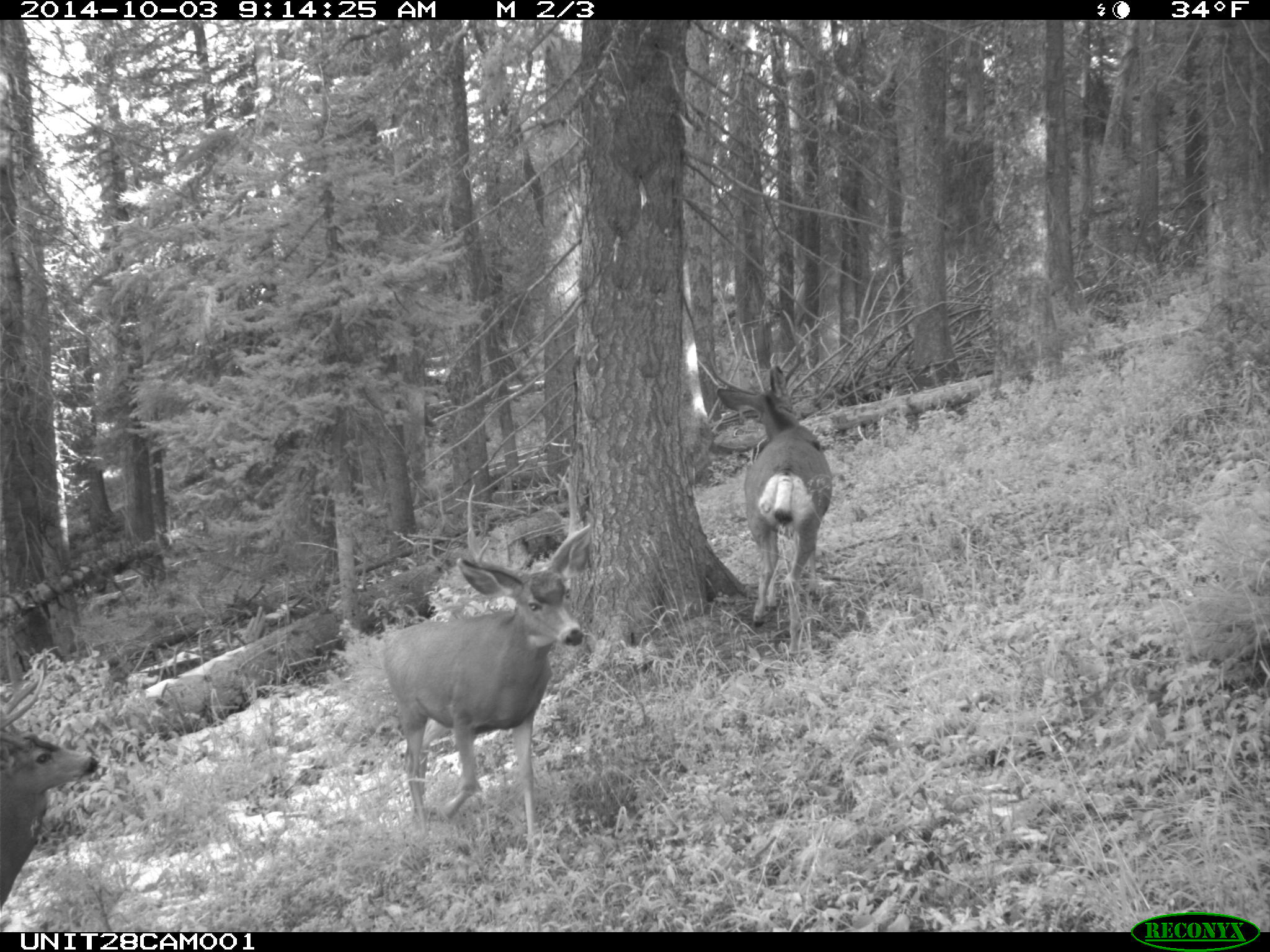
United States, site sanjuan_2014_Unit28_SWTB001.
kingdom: Animalia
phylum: Chordata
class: Mammalia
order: Artiodactyla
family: Cervidae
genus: Odocoileus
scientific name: Odocoileus hemionus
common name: mule deer